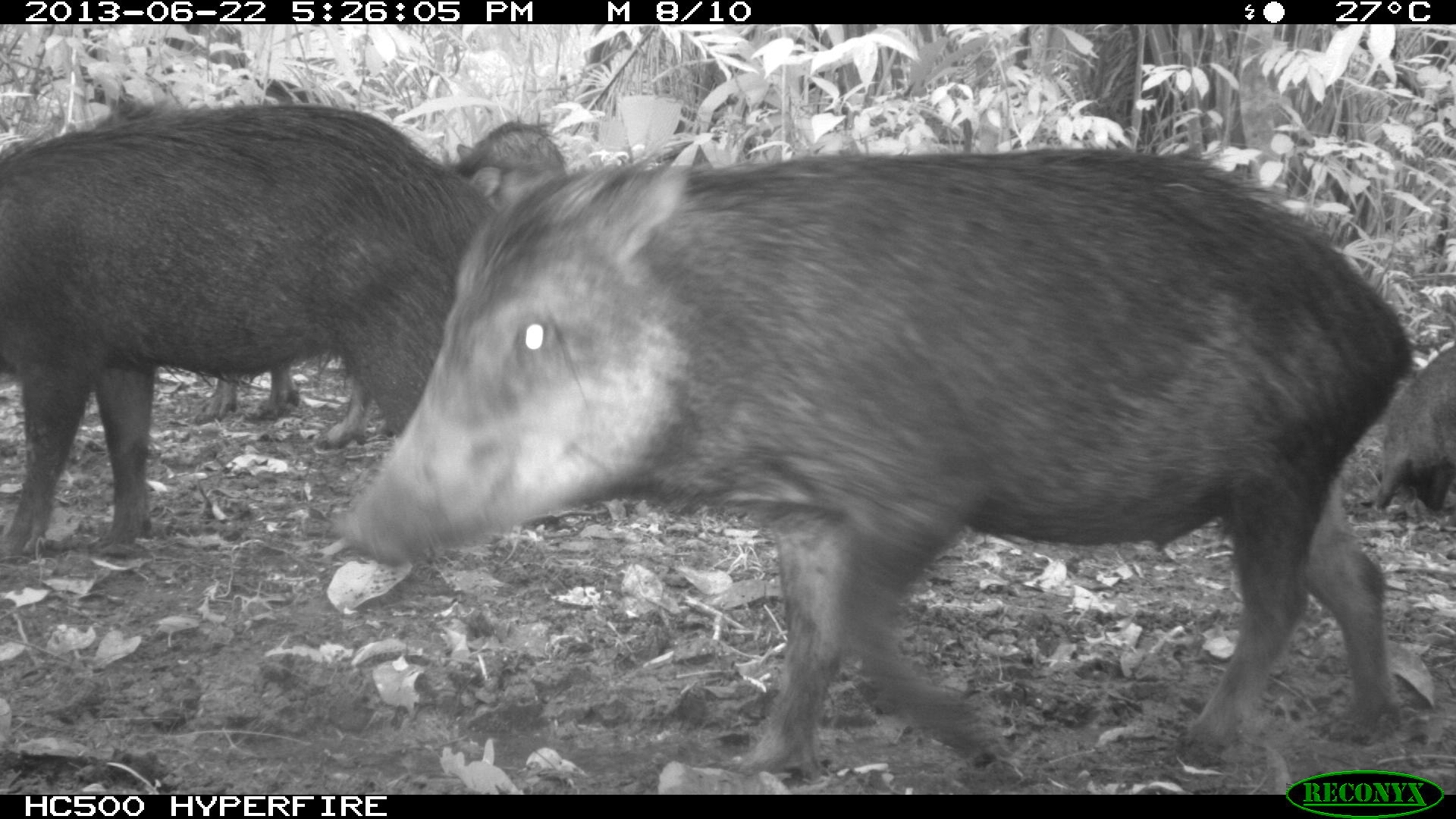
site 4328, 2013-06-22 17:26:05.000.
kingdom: Animalia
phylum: Chordata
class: Mammalia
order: Artiodactyla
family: Tayassuidae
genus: Tayassu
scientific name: Tayassu pecari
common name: white-lipped peccary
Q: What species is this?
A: Tayassu pecari (white-lipped peccary).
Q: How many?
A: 13.